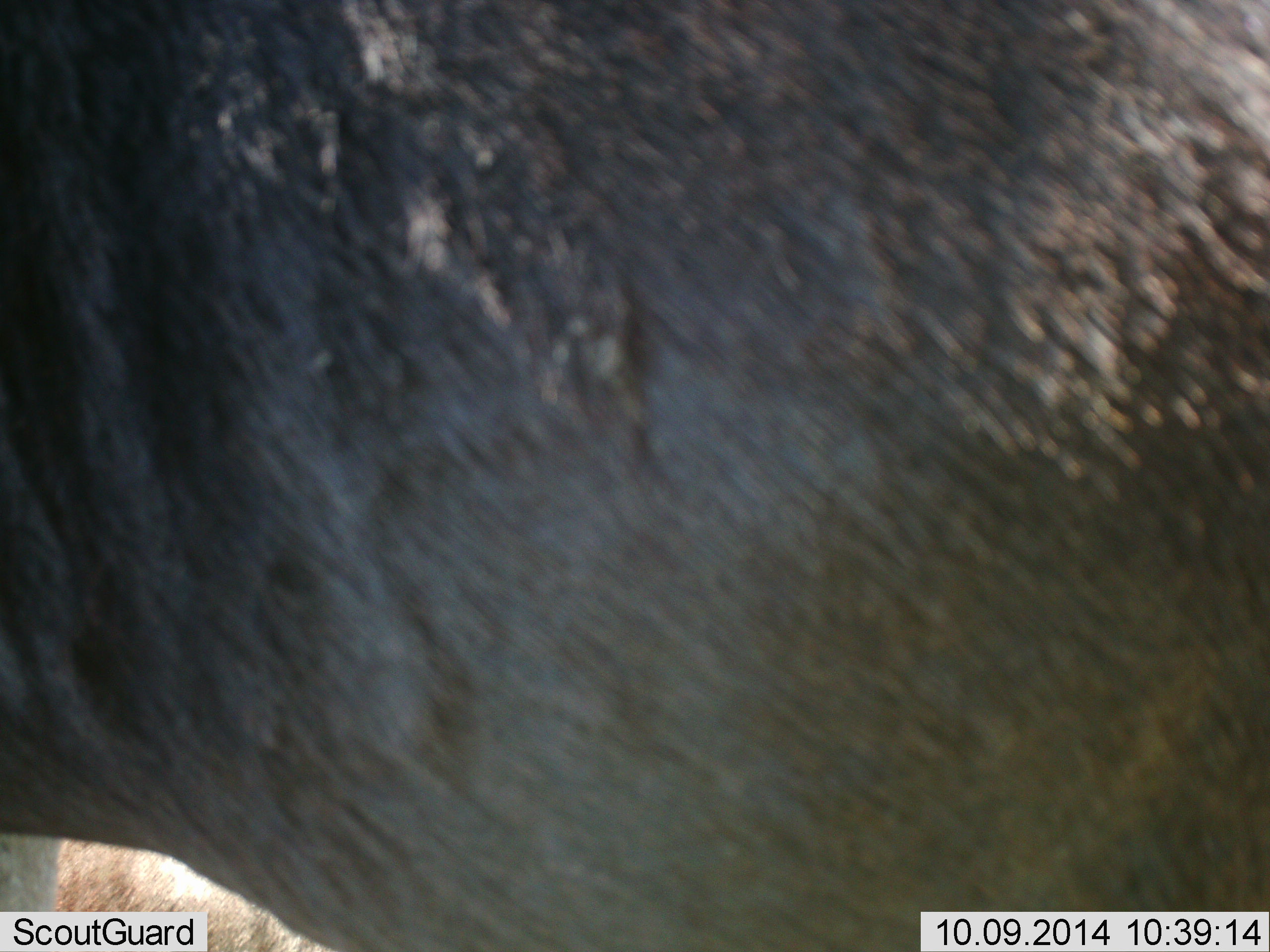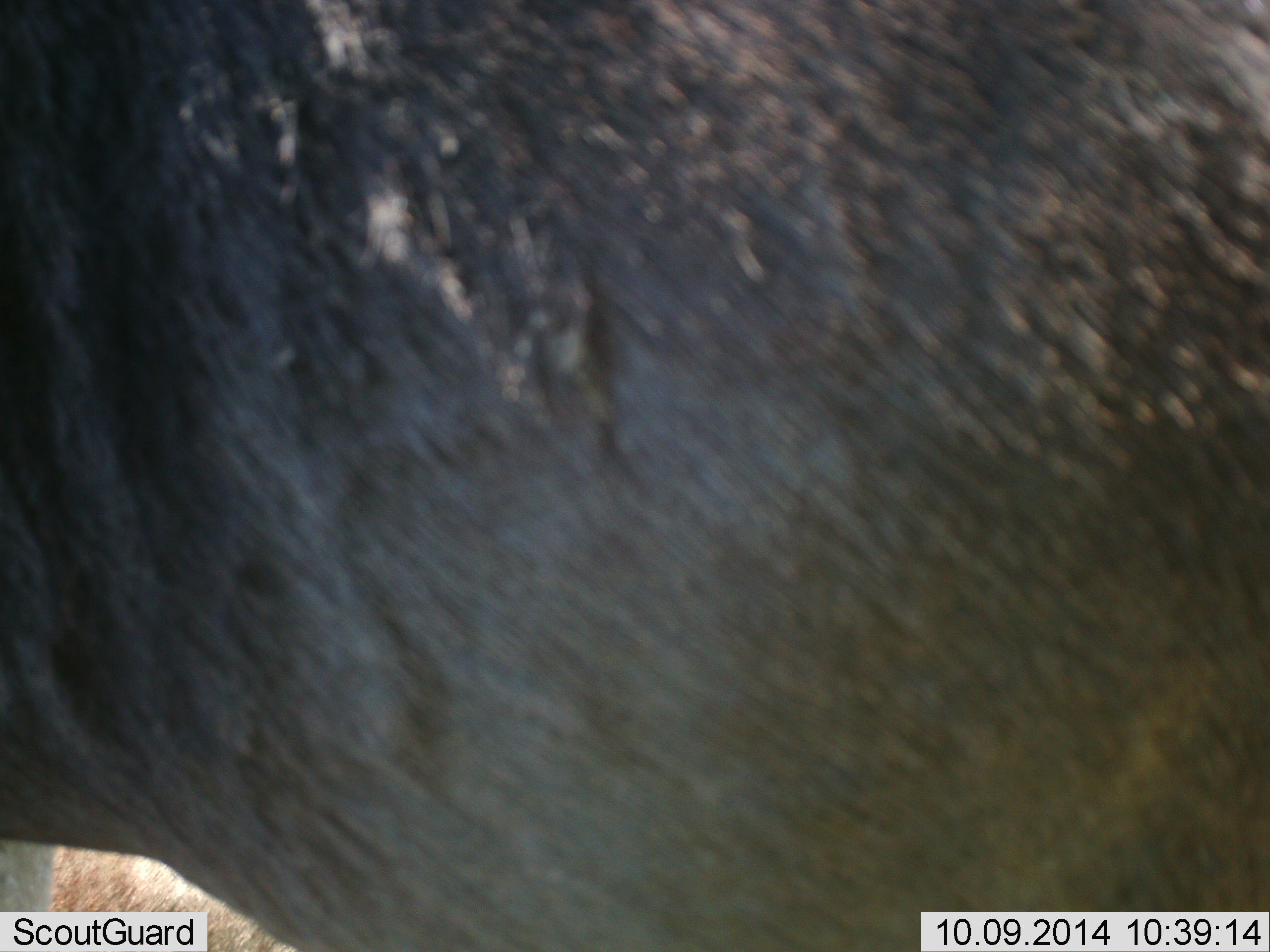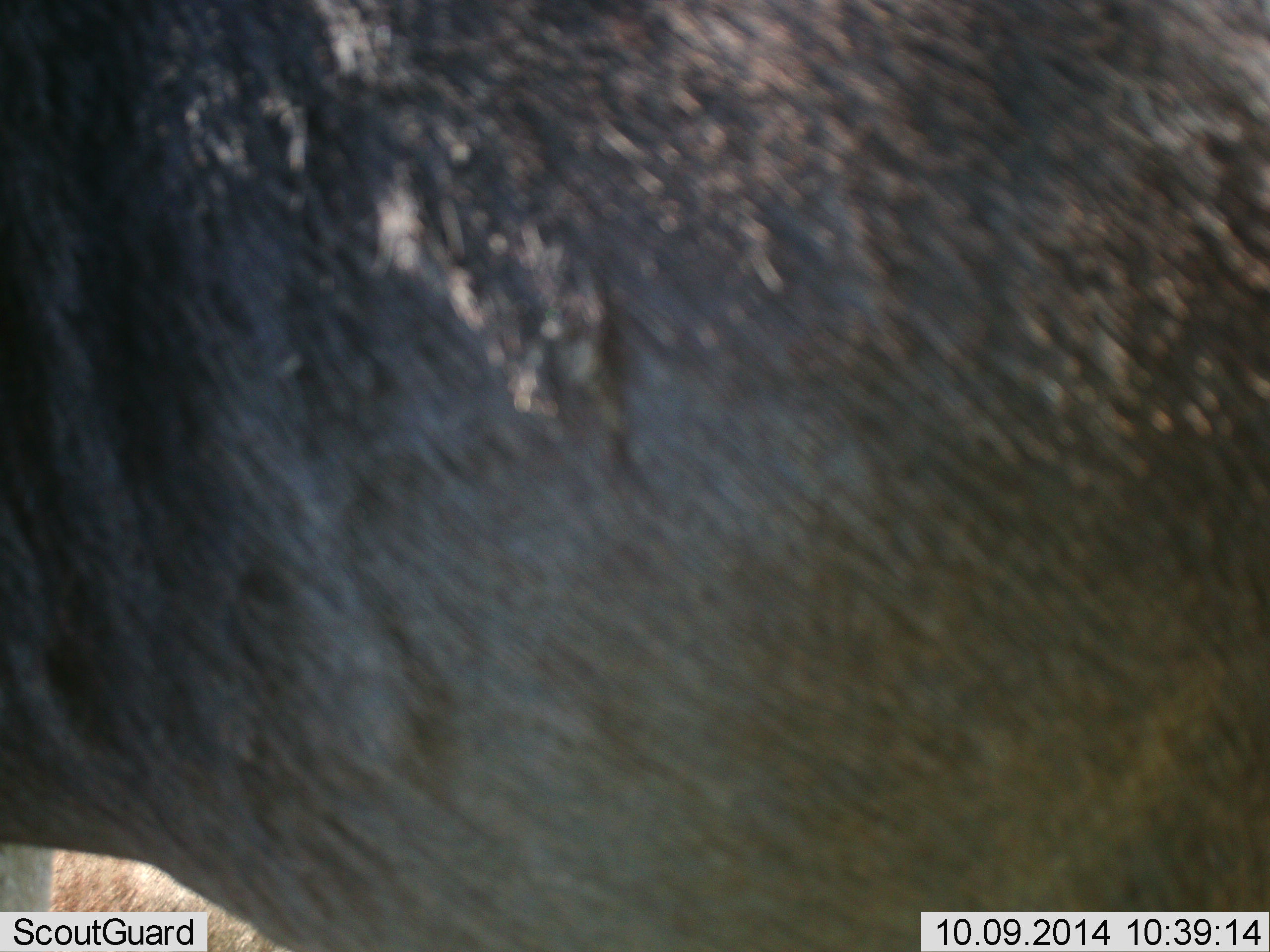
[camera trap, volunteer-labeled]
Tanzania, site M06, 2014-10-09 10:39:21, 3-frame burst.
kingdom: Animalia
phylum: Chordata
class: Mammalia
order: Artiodactyla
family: Bovidae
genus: Connochaetes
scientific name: Connochaetes taurinus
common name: blue wildebeest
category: wildebeest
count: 1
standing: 90%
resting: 10%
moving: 0%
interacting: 0%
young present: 0%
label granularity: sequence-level